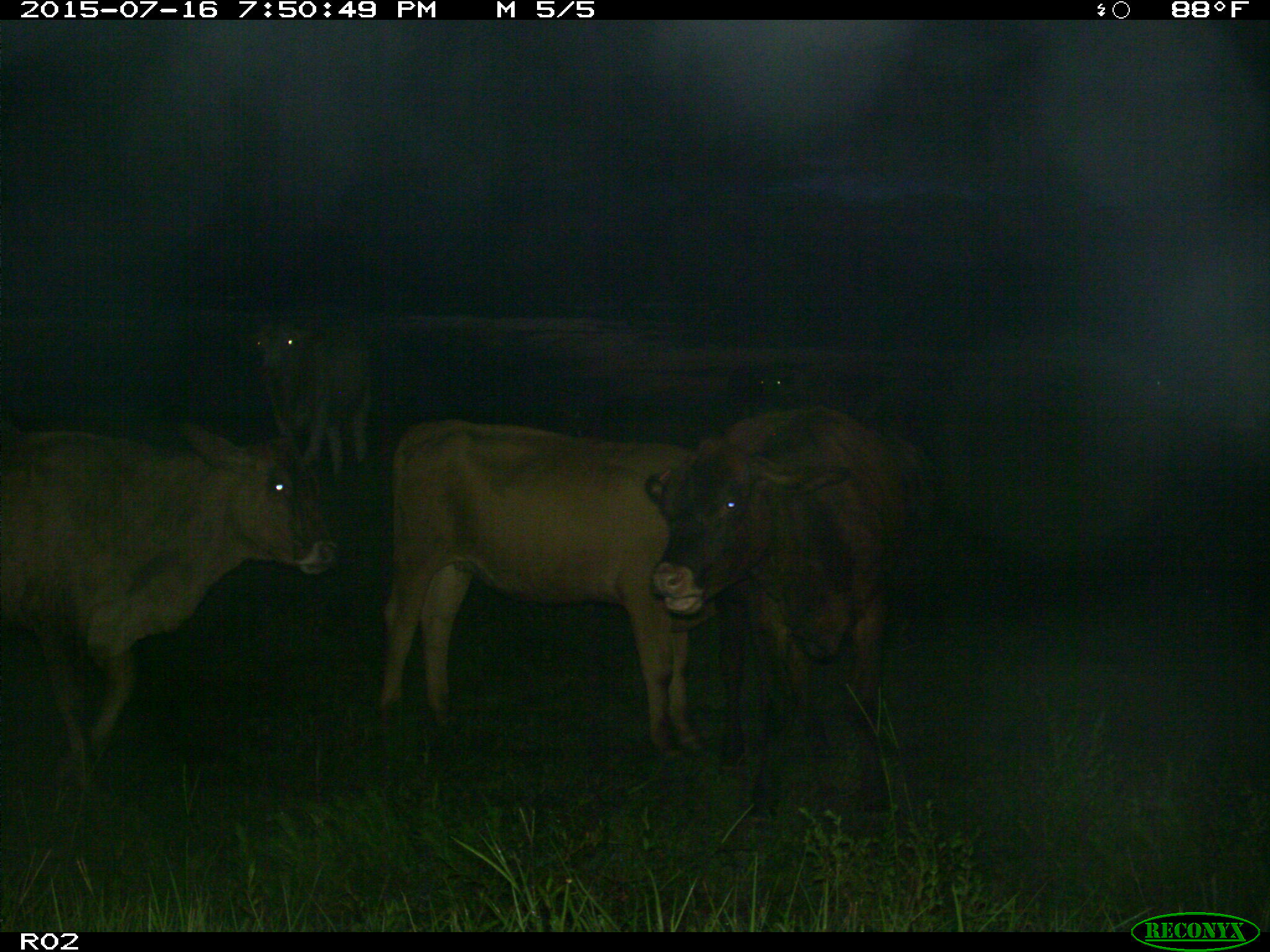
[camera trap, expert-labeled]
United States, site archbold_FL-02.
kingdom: Animalia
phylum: Chordata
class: Mammalia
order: Artiodactyla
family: Bovidae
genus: Bos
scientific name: Bos taurus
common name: domestic cow